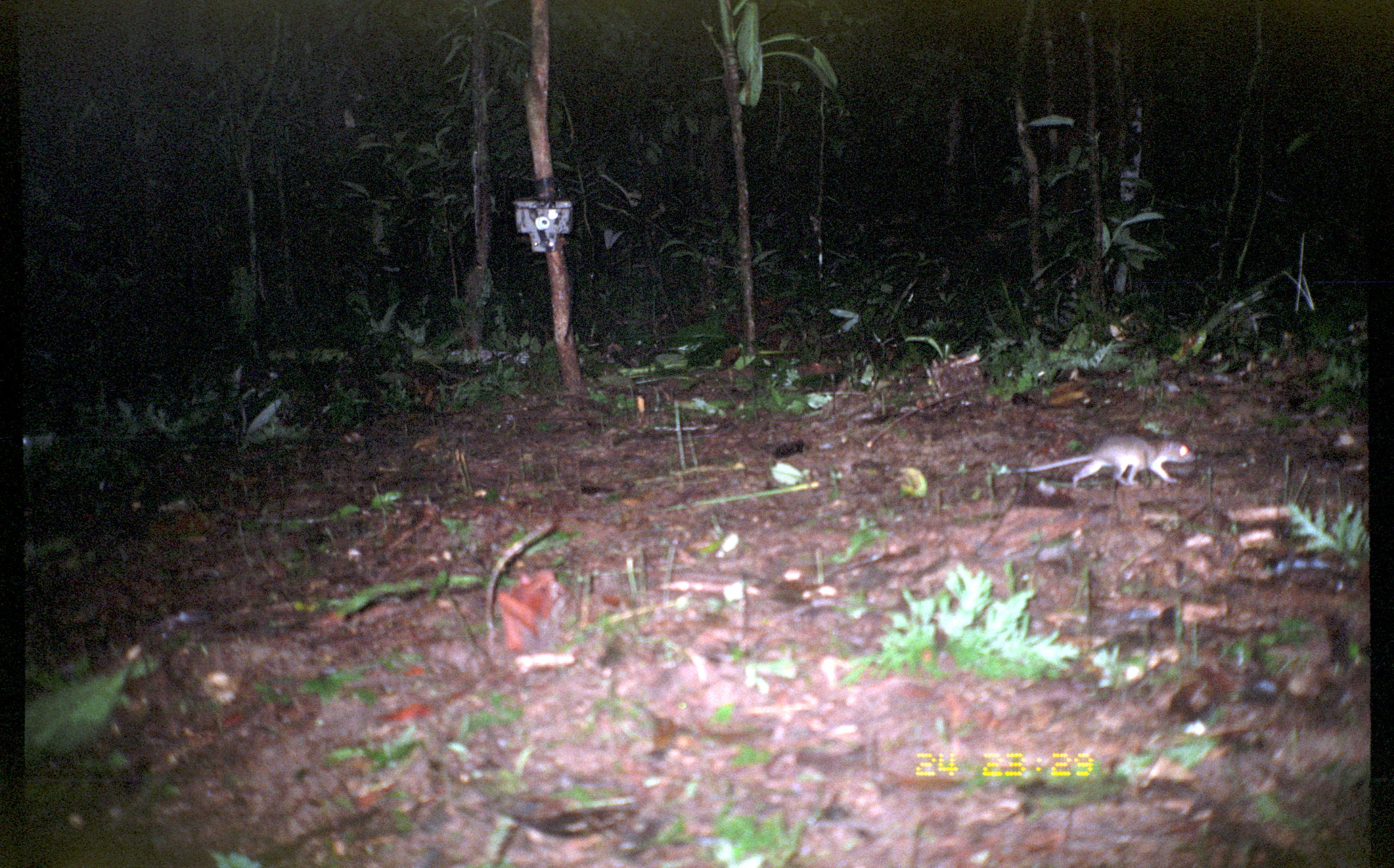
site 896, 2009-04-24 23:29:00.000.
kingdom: Animalia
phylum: Chordata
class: Mammalia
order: Rodentia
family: Echimyidae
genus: Proechimys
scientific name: Proechimys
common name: south american spiny rats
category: proechimys sp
Proechimys sp (south american spiny rats) (Proechimys).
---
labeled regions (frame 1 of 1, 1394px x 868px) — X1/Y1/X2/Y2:
proechimys sp: 1000/430/1197/490